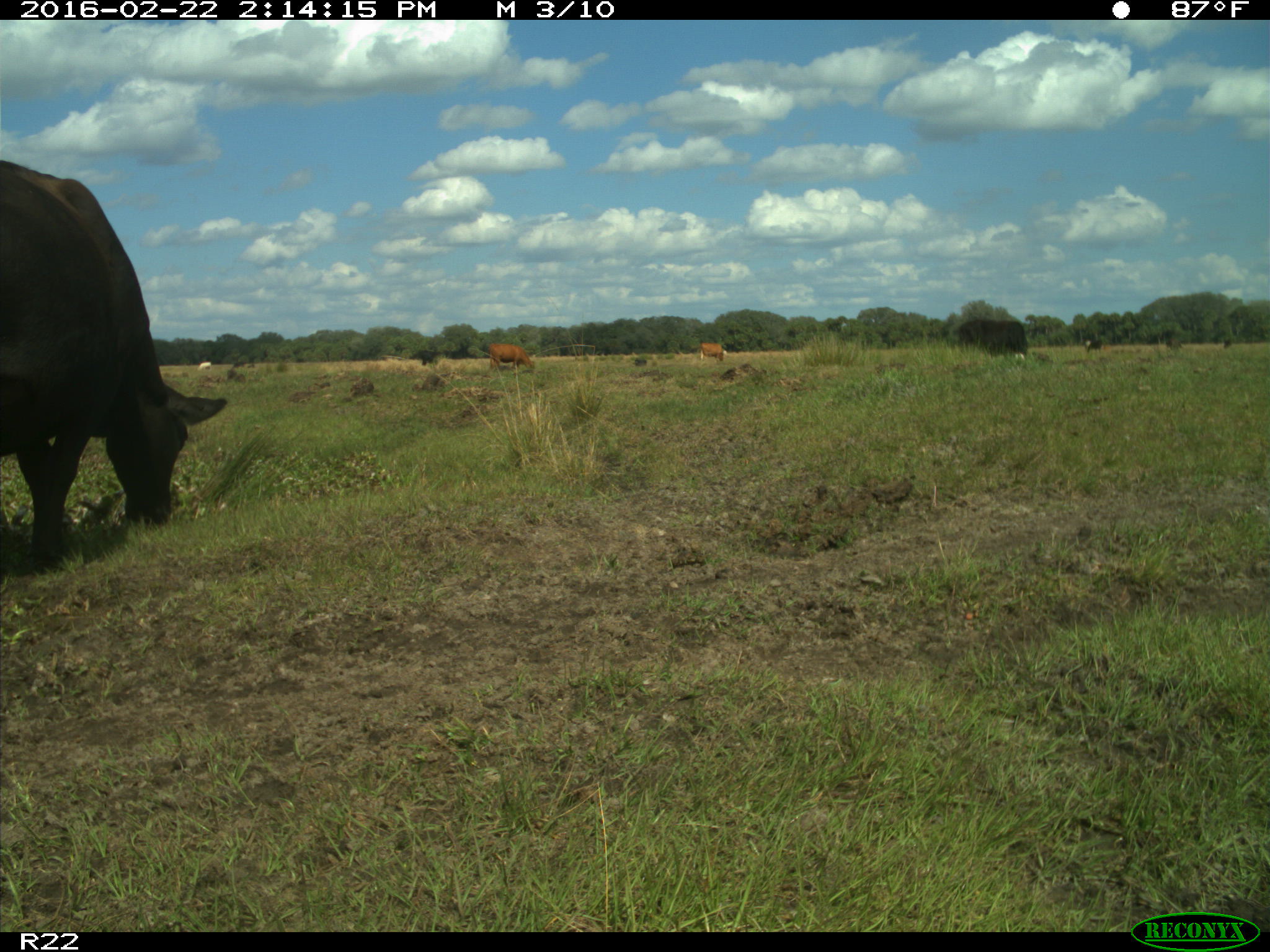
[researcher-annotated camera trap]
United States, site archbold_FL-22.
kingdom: Animalia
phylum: Chordata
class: Mammalia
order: Artiodactyla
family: Bovidae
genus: Bos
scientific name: Bos taurus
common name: domestic cow